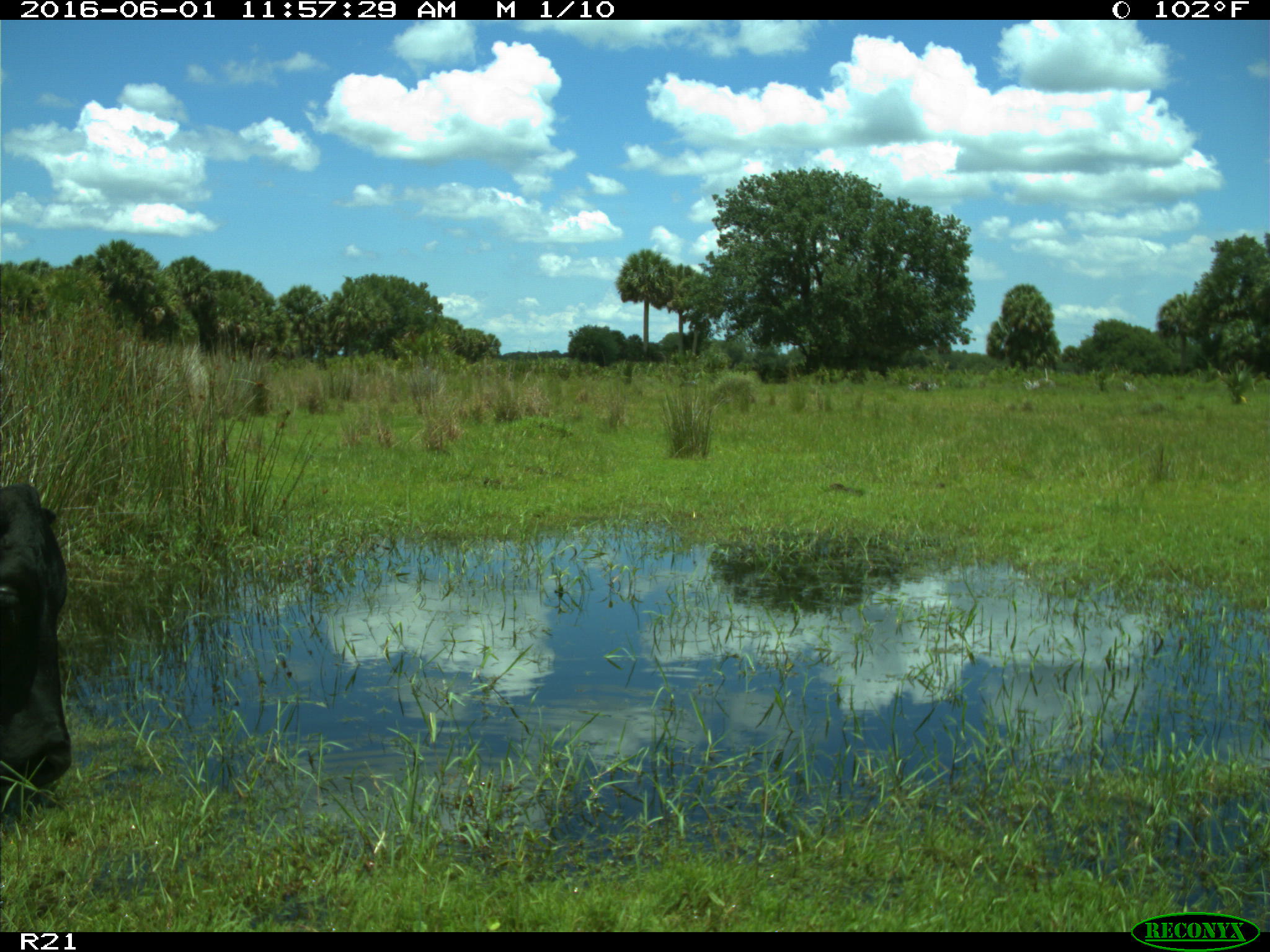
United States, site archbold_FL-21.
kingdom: Animalia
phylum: Chordata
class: Mammalia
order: Artiodactyla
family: Bovidae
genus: Bos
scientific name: Bos taurus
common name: domestic cow